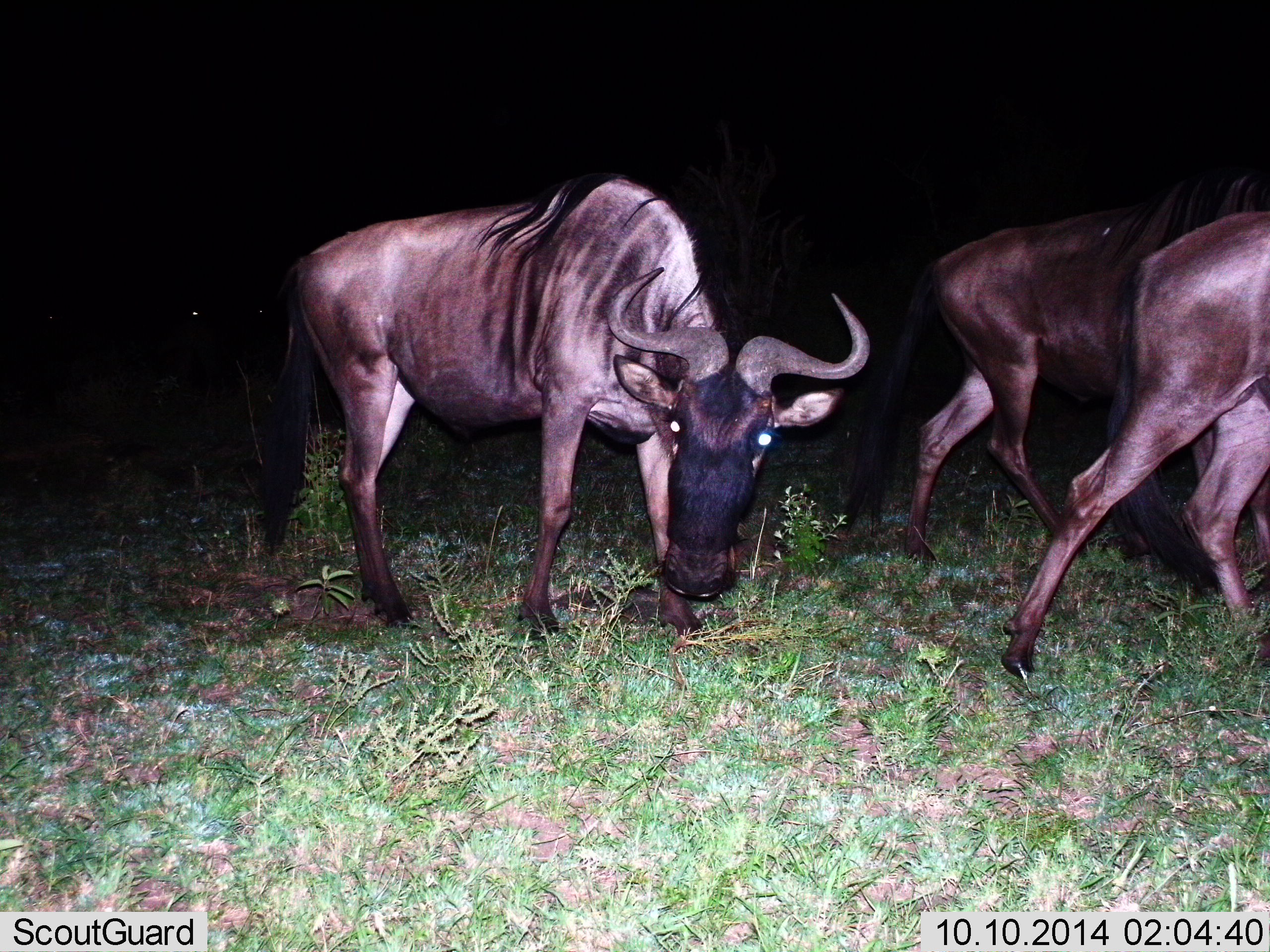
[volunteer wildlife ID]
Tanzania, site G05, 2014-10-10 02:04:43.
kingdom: Animalia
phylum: Chordata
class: Mammalia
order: Artiodactyla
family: Bovidae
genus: Connochaetes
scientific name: Connochaetes taurinus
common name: blue wildebeest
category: wildebeest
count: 3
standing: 60%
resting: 0%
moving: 80%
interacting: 0%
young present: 0%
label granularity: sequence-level